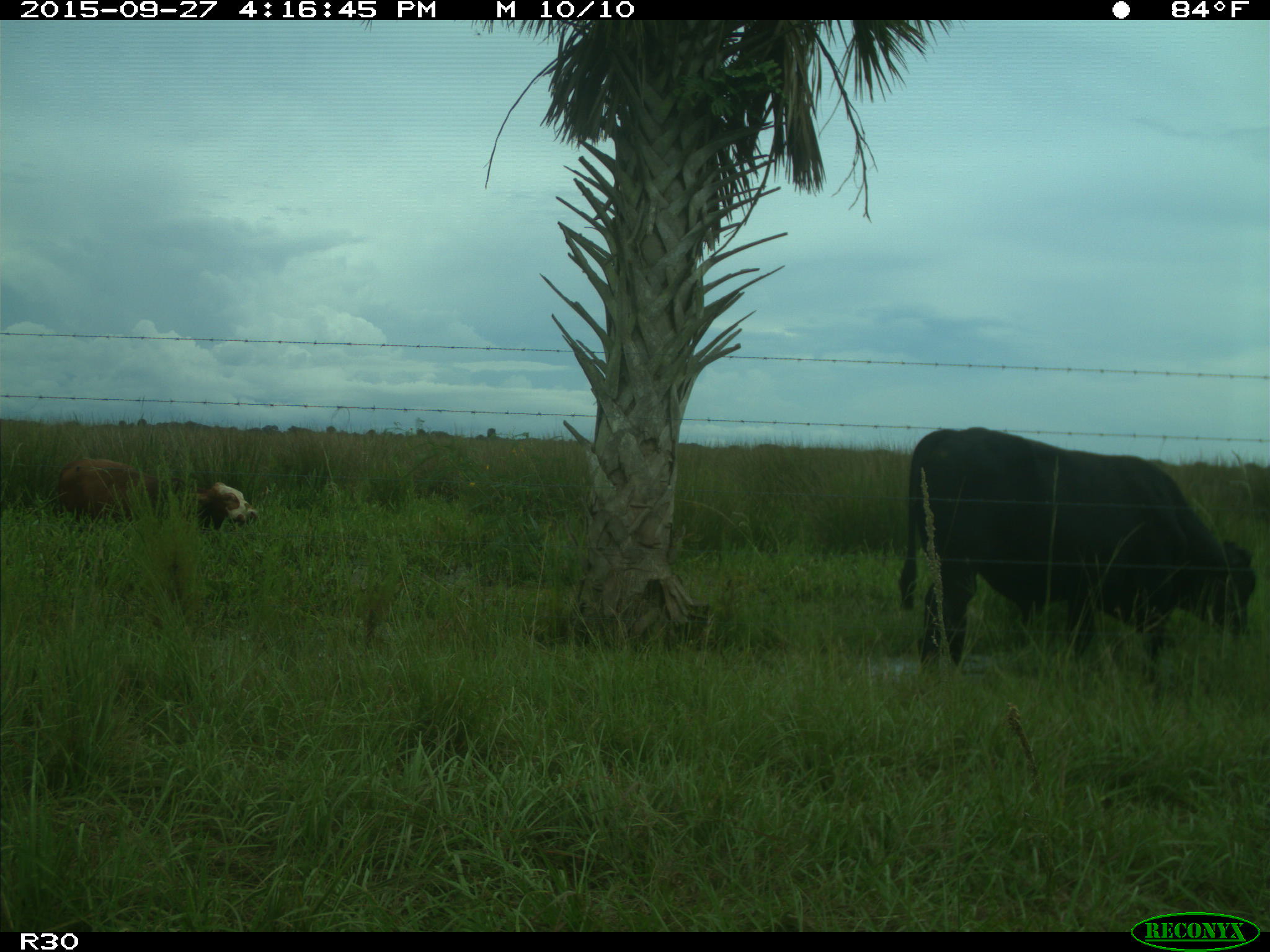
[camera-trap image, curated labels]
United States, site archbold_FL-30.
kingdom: Animalia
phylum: Chordata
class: Mammalia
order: Artiodactyla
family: Bovidae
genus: Bos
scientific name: Bos taurus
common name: domestic cow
Bos taurus (domestic cow).